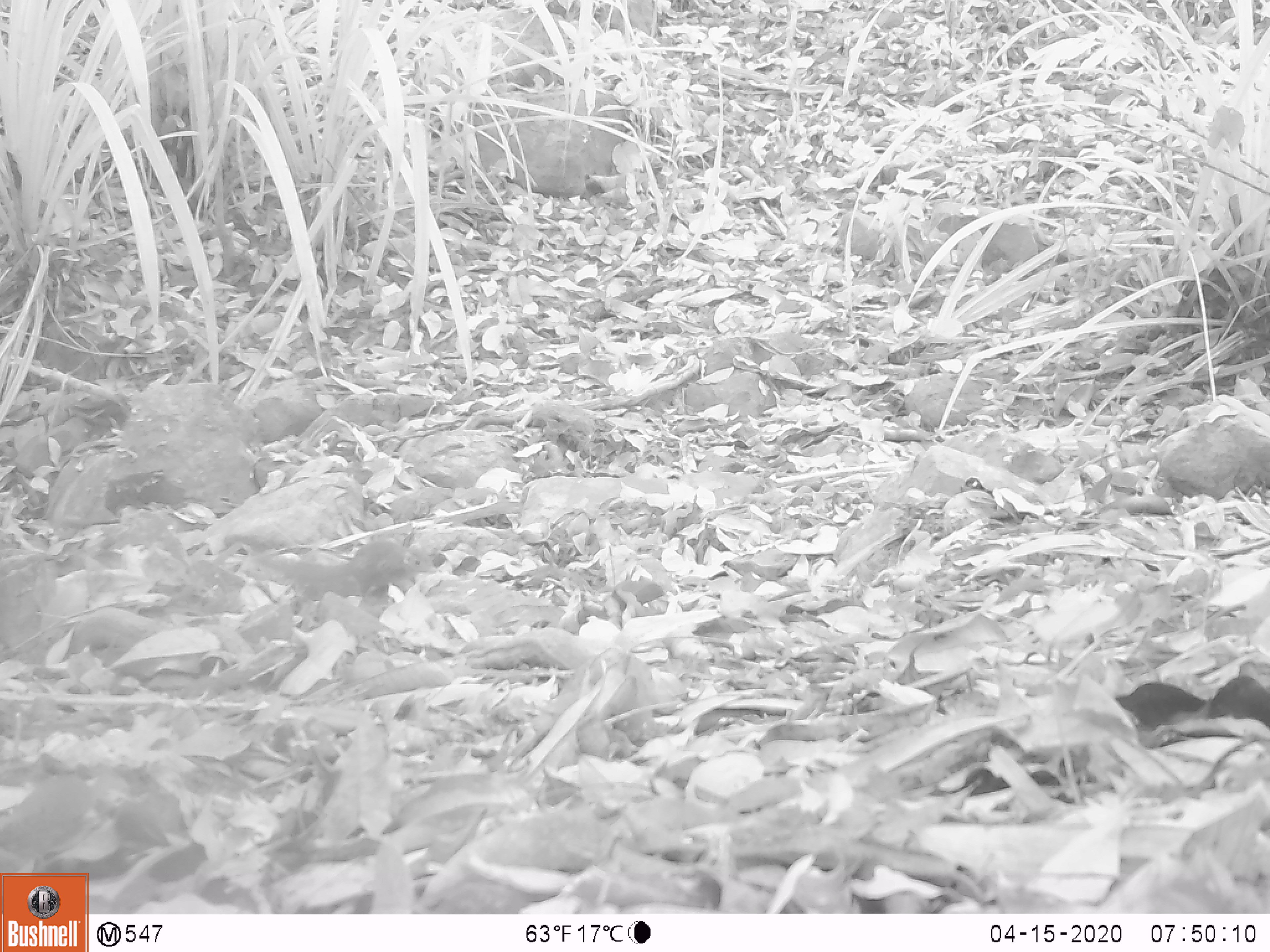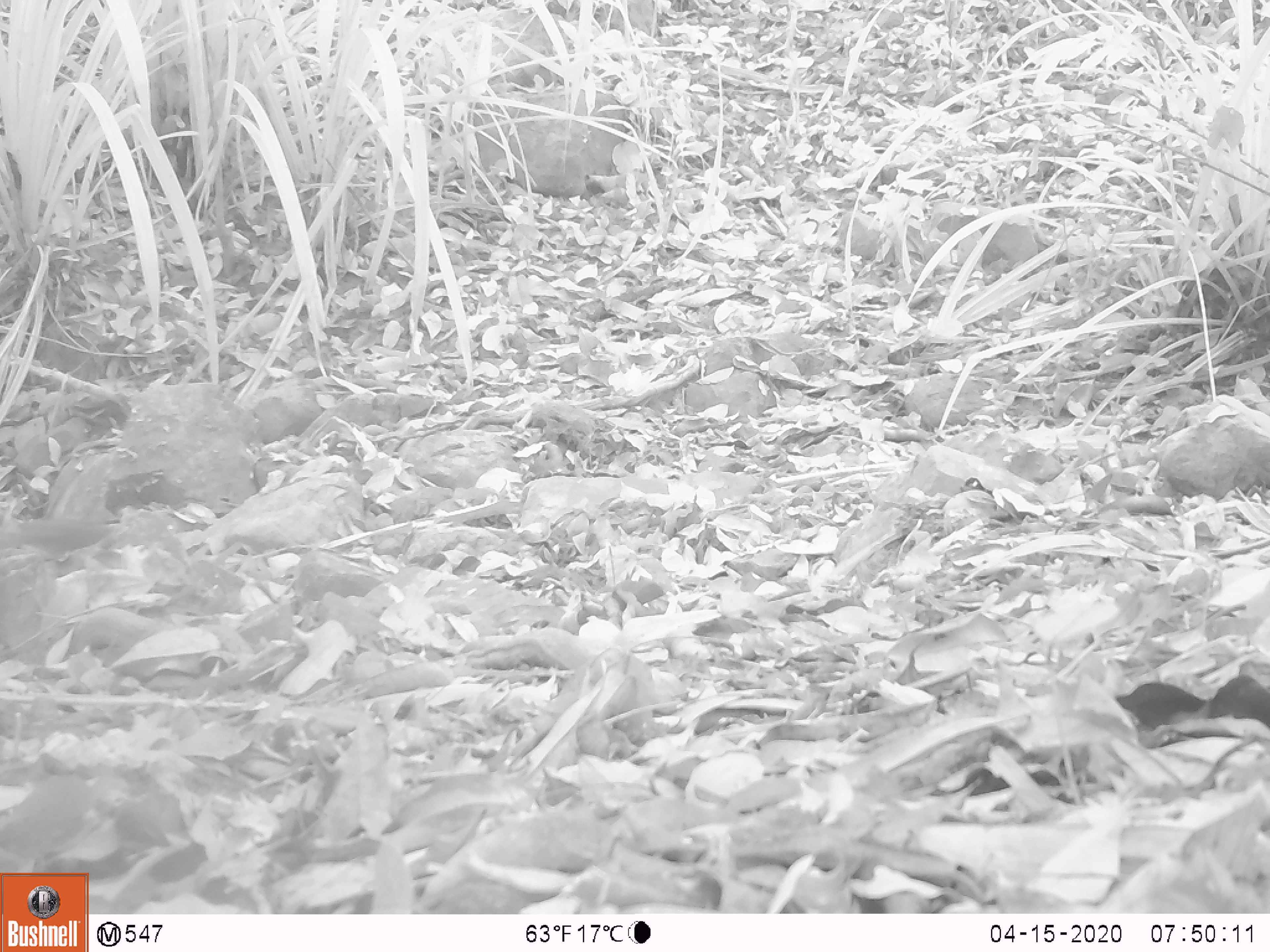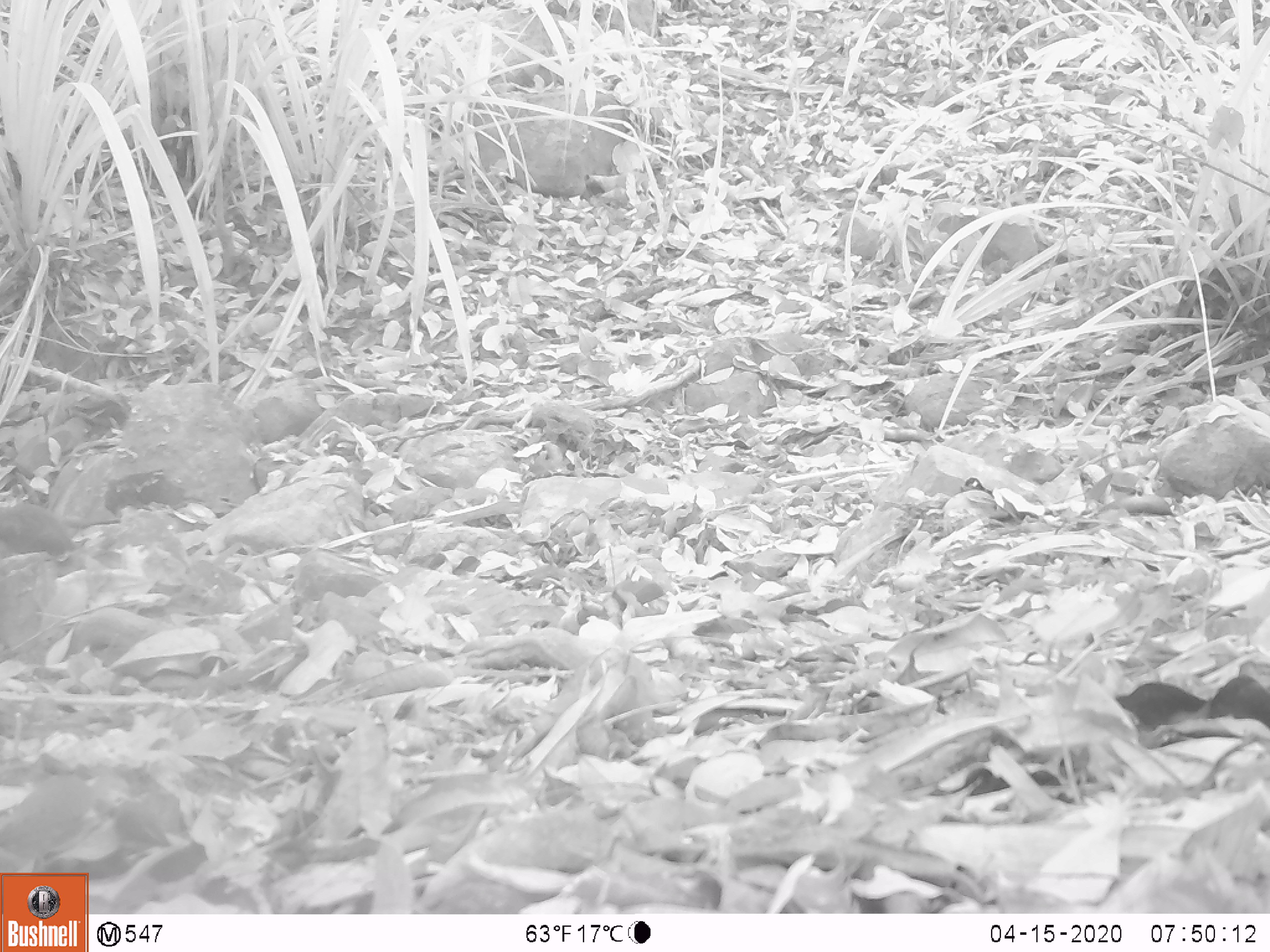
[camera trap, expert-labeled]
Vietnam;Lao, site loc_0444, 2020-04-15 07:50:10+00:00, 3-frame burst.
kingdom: Animalia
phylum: Chordata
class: Mammalia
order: Scandentia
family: Tupaiidae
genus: Tupaia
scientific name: Tupaia belangeri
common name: northern treeshrew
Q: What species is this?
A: Northern treeshrew (Tupaia belangeri).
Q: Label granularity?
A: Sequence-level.